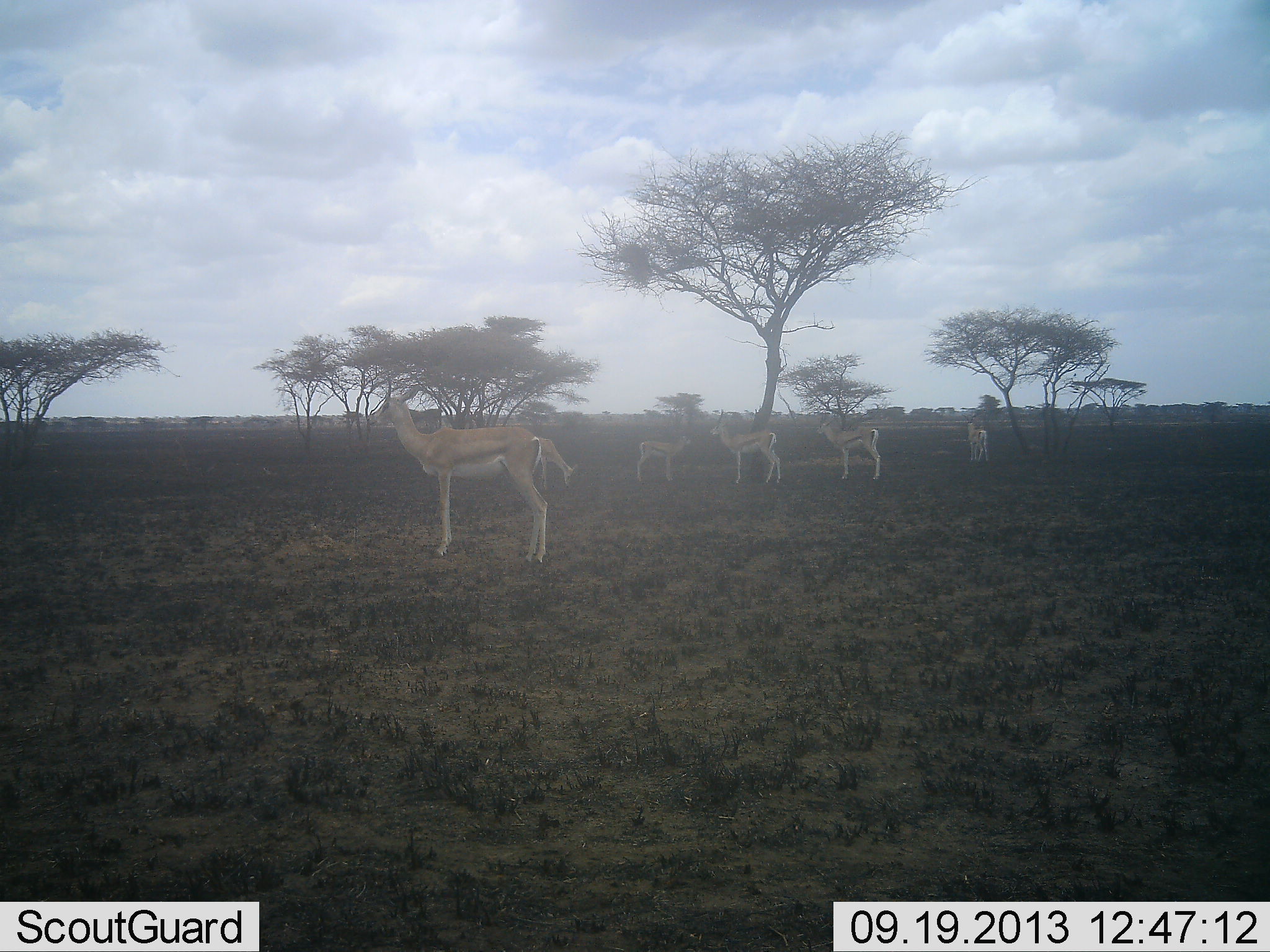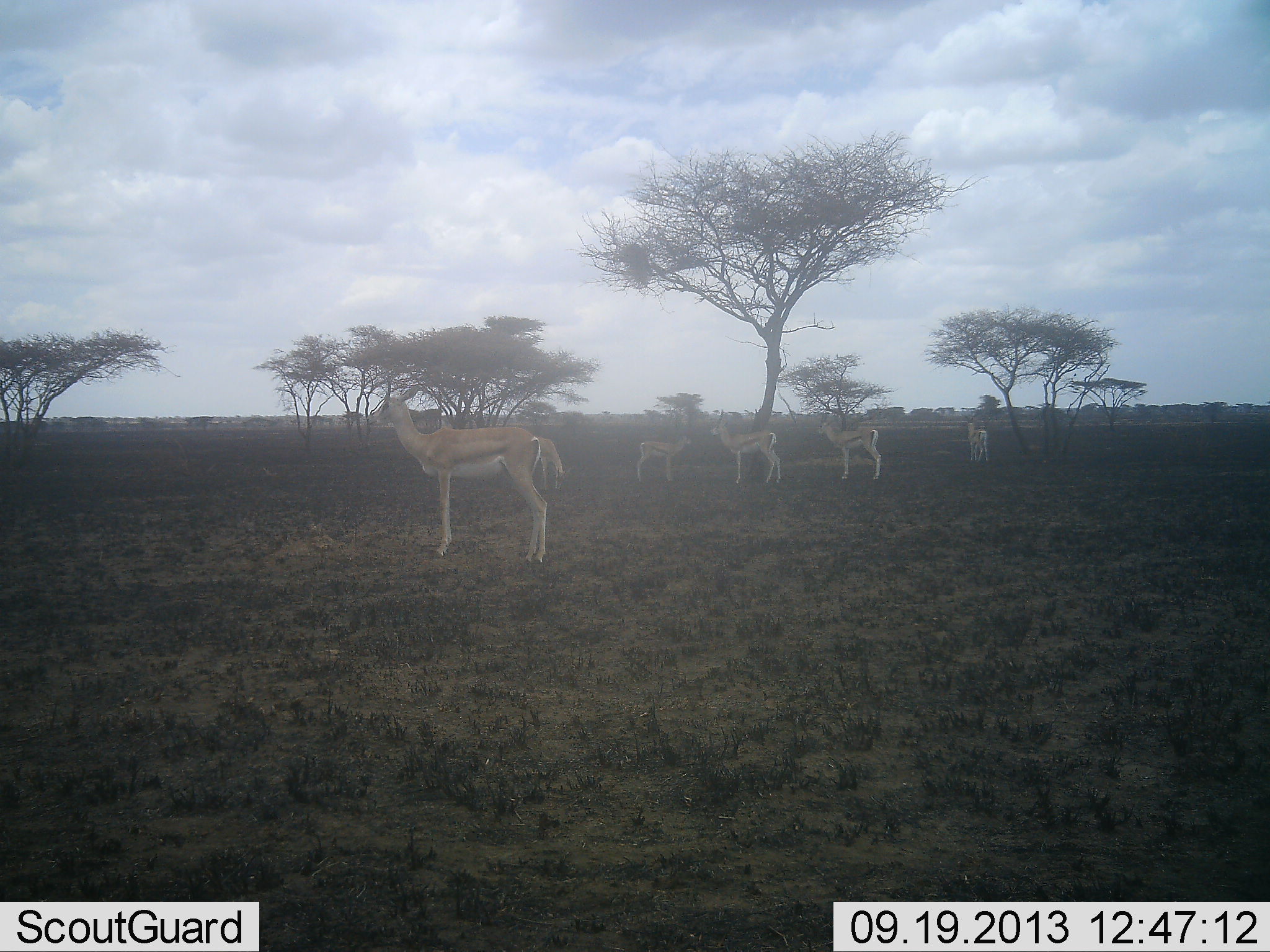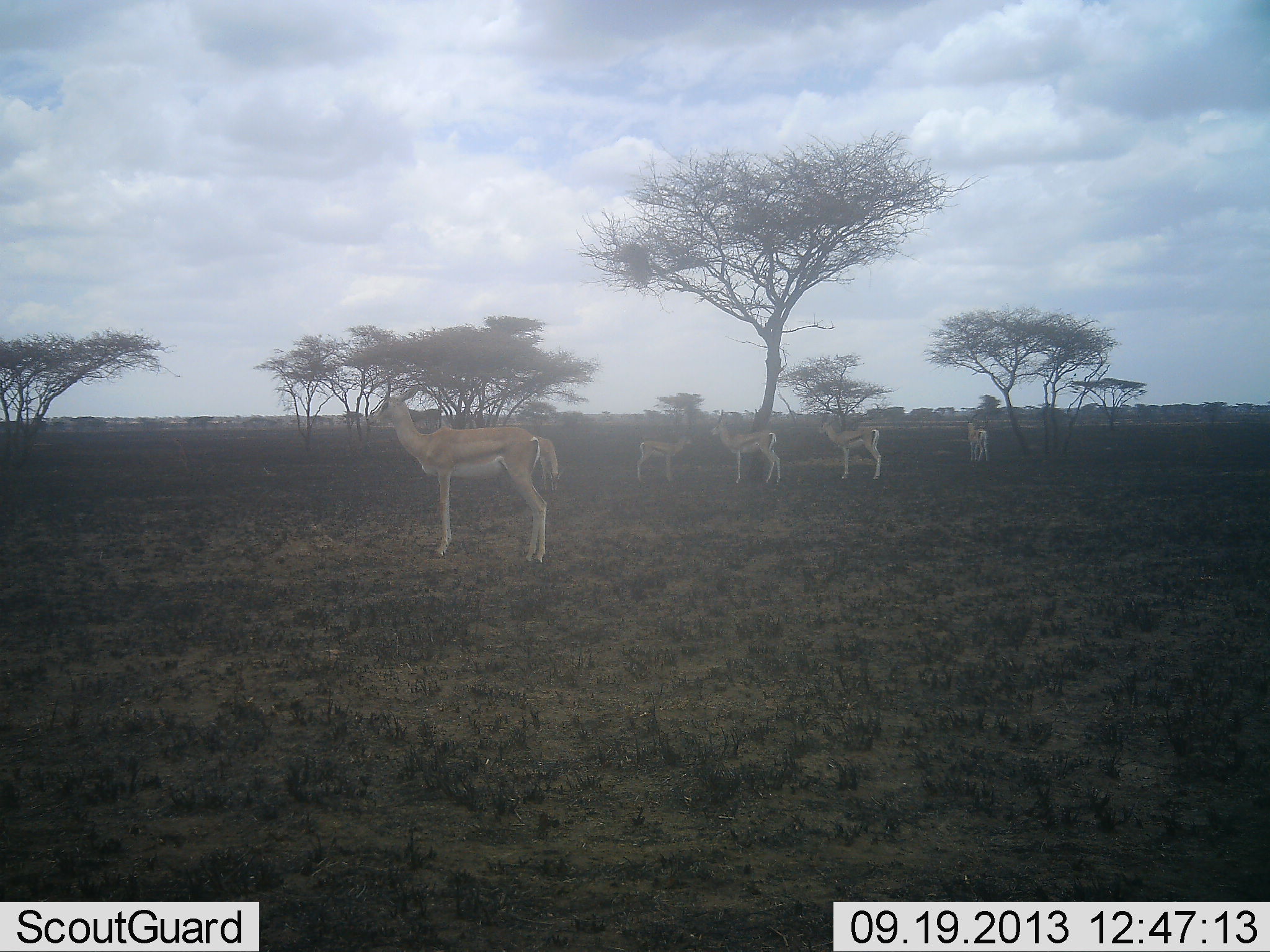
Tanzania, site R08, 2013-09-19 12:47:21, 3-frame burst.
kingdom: Animalia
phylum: Chordata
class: Mammalia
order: Artiodactyla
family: Bovidae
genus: Eudorcas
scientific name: Eudorcas thomsonii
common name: thomson's gazelle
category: gazellethomsons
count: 5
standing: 100%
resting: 0%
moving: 0%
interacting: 0%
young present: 13%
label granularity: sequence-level